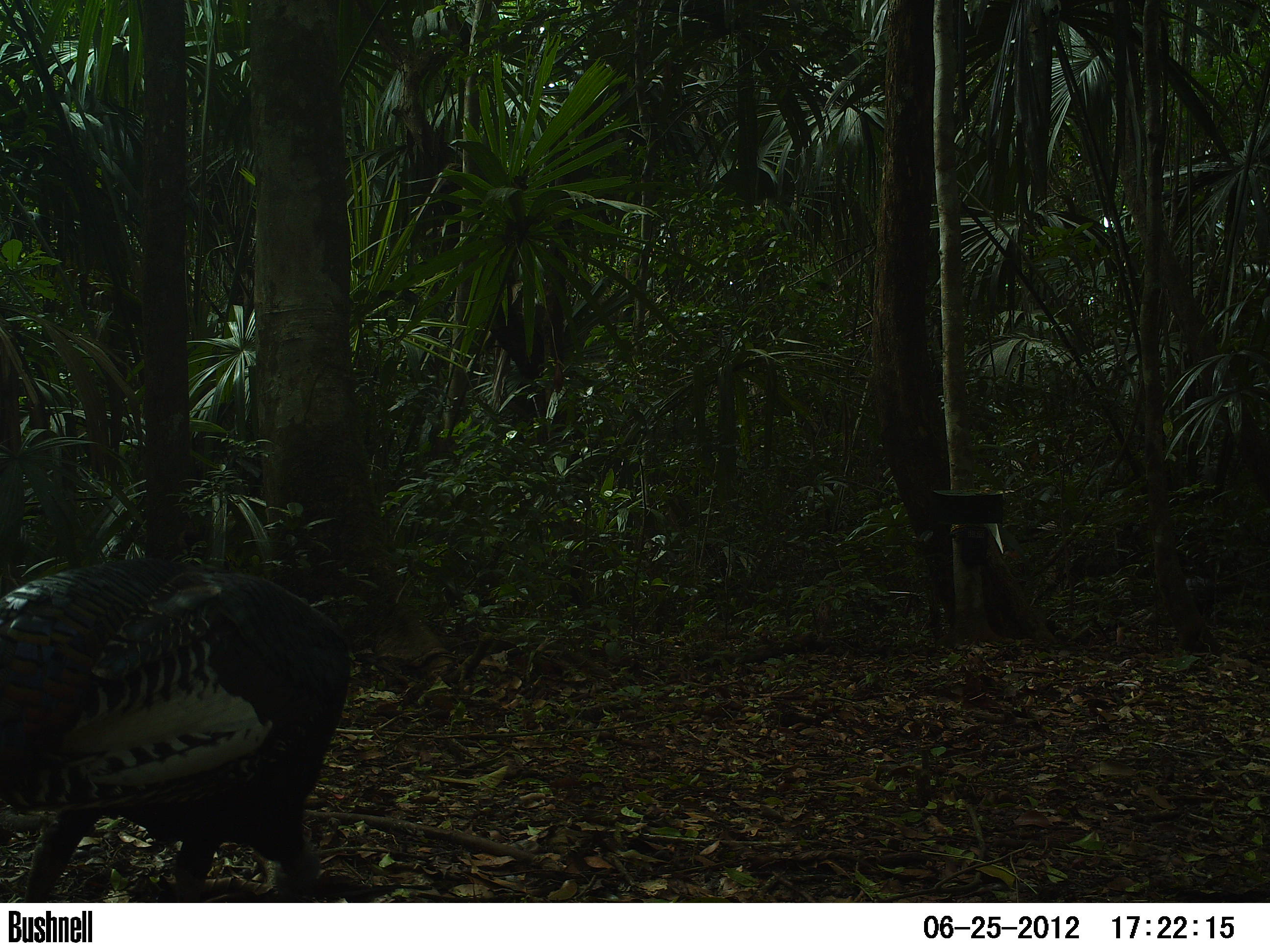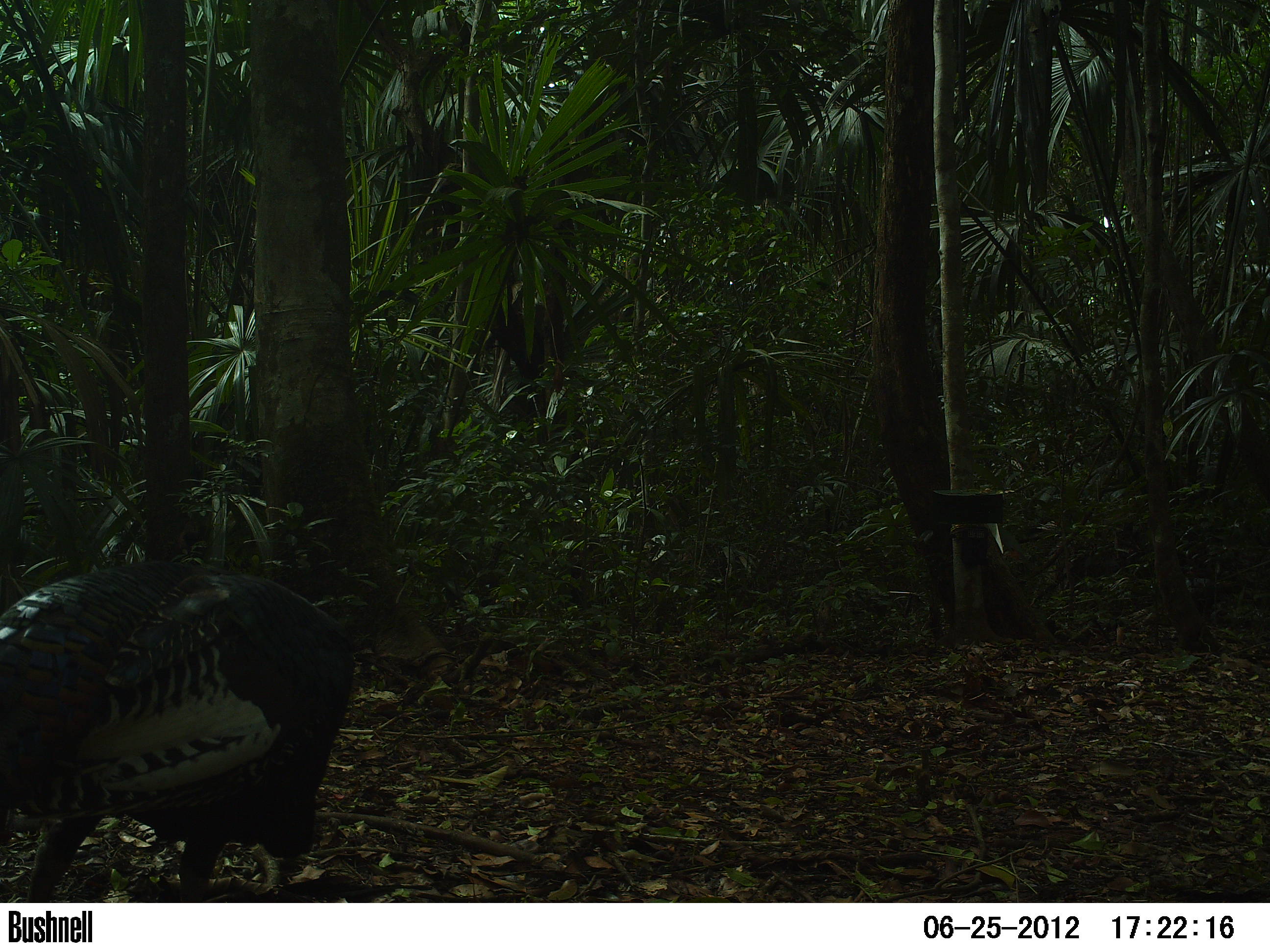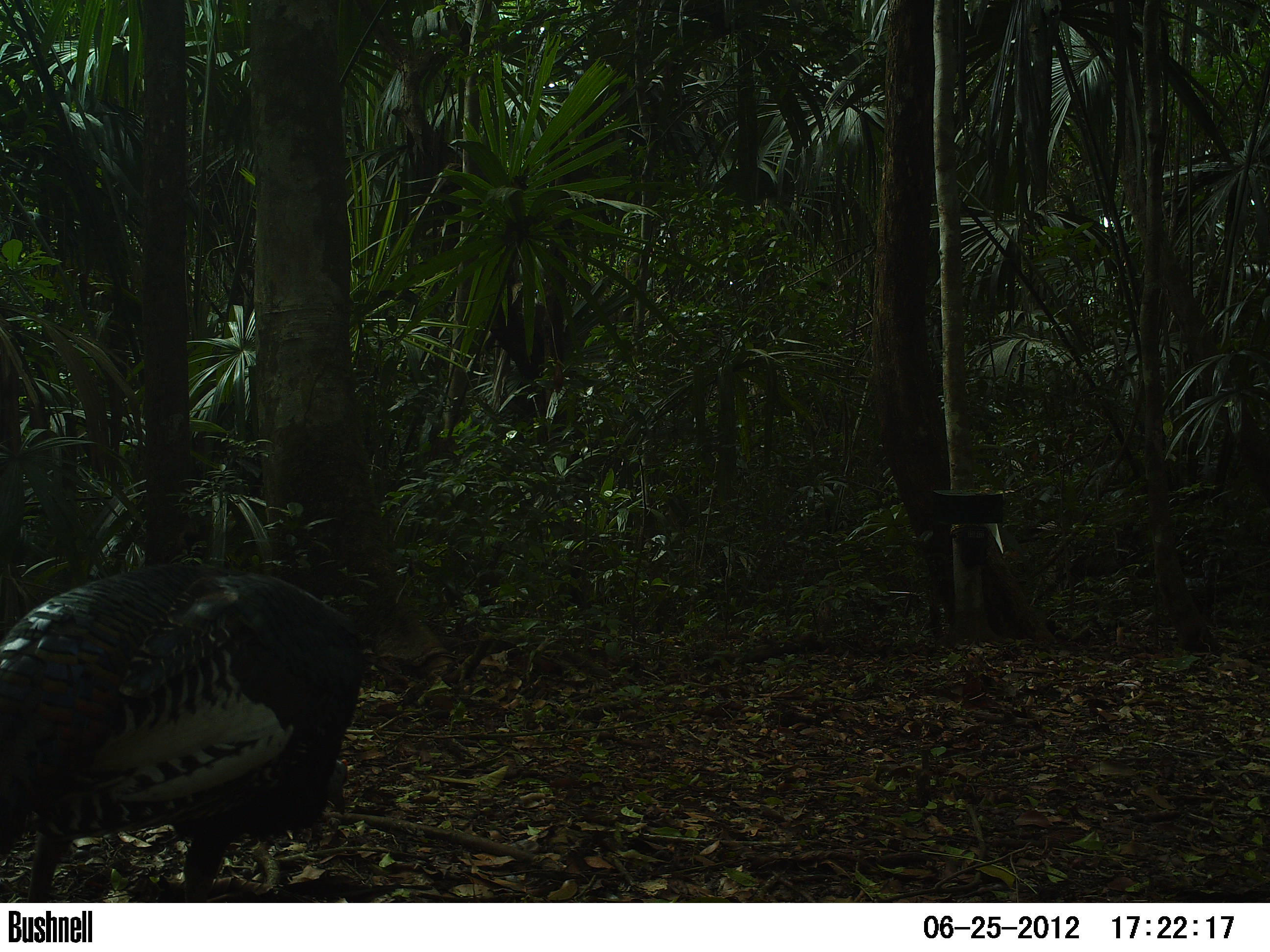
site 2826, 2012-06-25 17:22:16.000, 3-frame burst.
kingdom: Animalia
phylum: Chordata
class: Aves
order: Galliformes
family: Phasianidae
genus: Meleagris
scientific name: Meleagris ocellata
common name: ocellated turkey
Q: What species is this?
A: Meleagris ocellata (ocellated turkey).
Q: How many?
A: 9.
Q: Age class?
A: Adult.